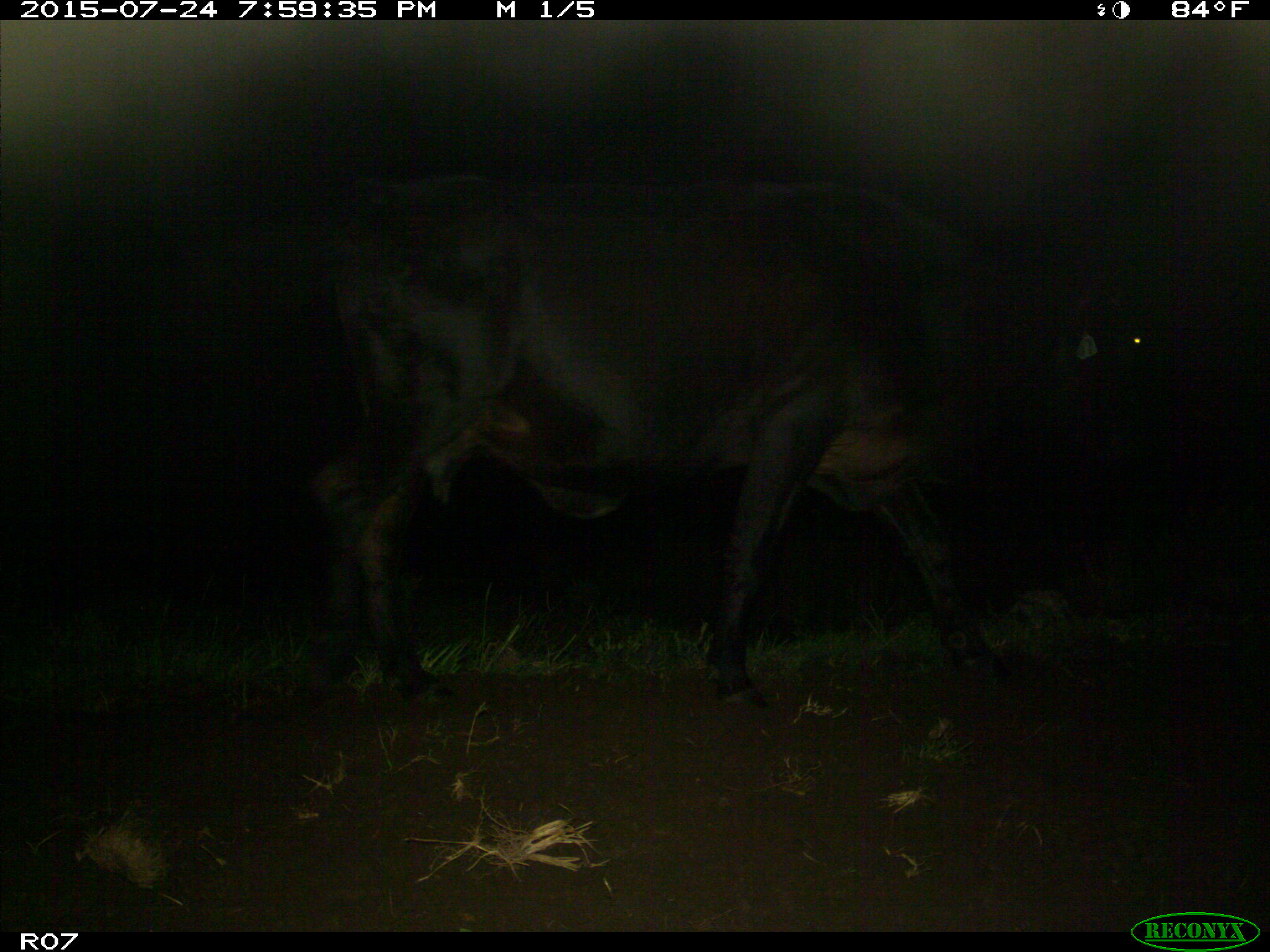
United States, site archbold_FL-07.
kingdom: Animalia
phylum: Chordata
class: Mammalia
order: Artiodactyla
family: Bovidae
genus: Bos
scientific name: Bos taurus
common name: domestic cow